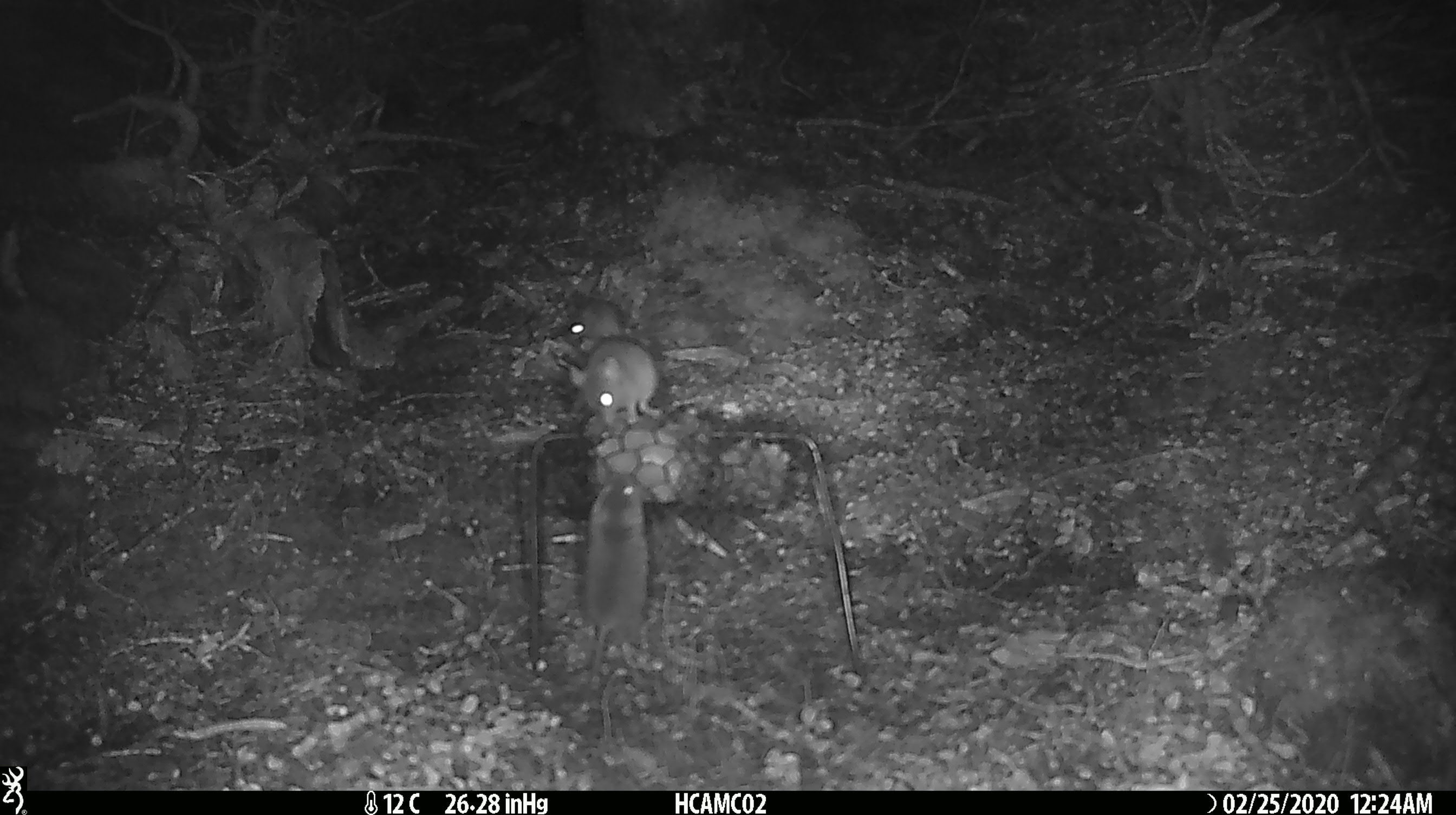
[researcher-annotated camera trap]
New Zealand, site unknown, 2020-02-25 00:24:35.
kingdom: Animalia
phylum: Chordata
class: Mammalia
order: Rodentia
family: Muridae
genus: Mus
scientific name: Mus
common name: mouse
Mouse (Mus).